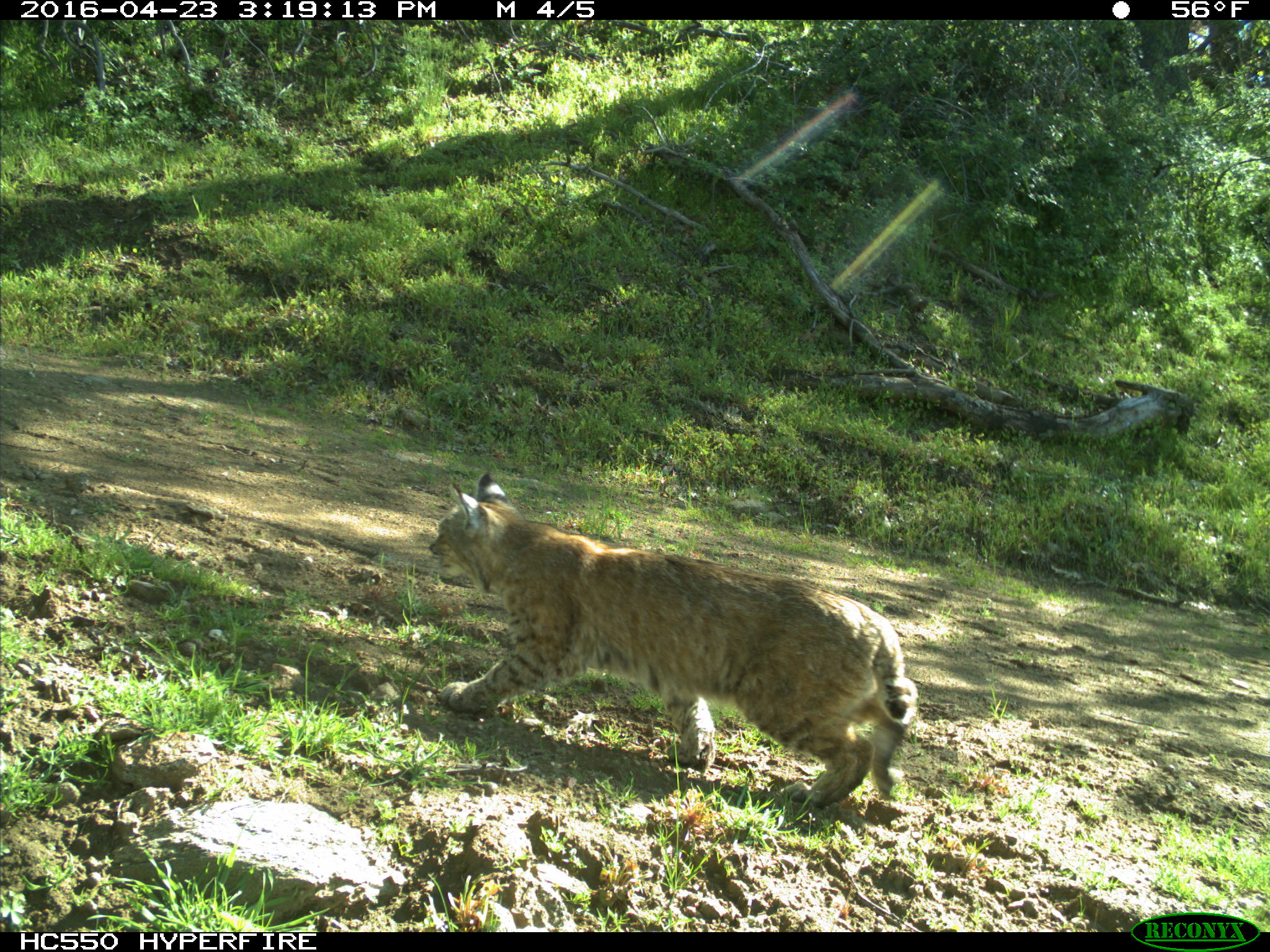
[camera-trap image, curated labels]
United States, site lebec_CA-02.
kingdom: Animalia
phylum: Chordata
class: Mammalia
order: Carnivora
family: Felidae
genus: Lynx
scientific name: Lynx rufus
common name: bobcat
Lynx rufus (bobcat).